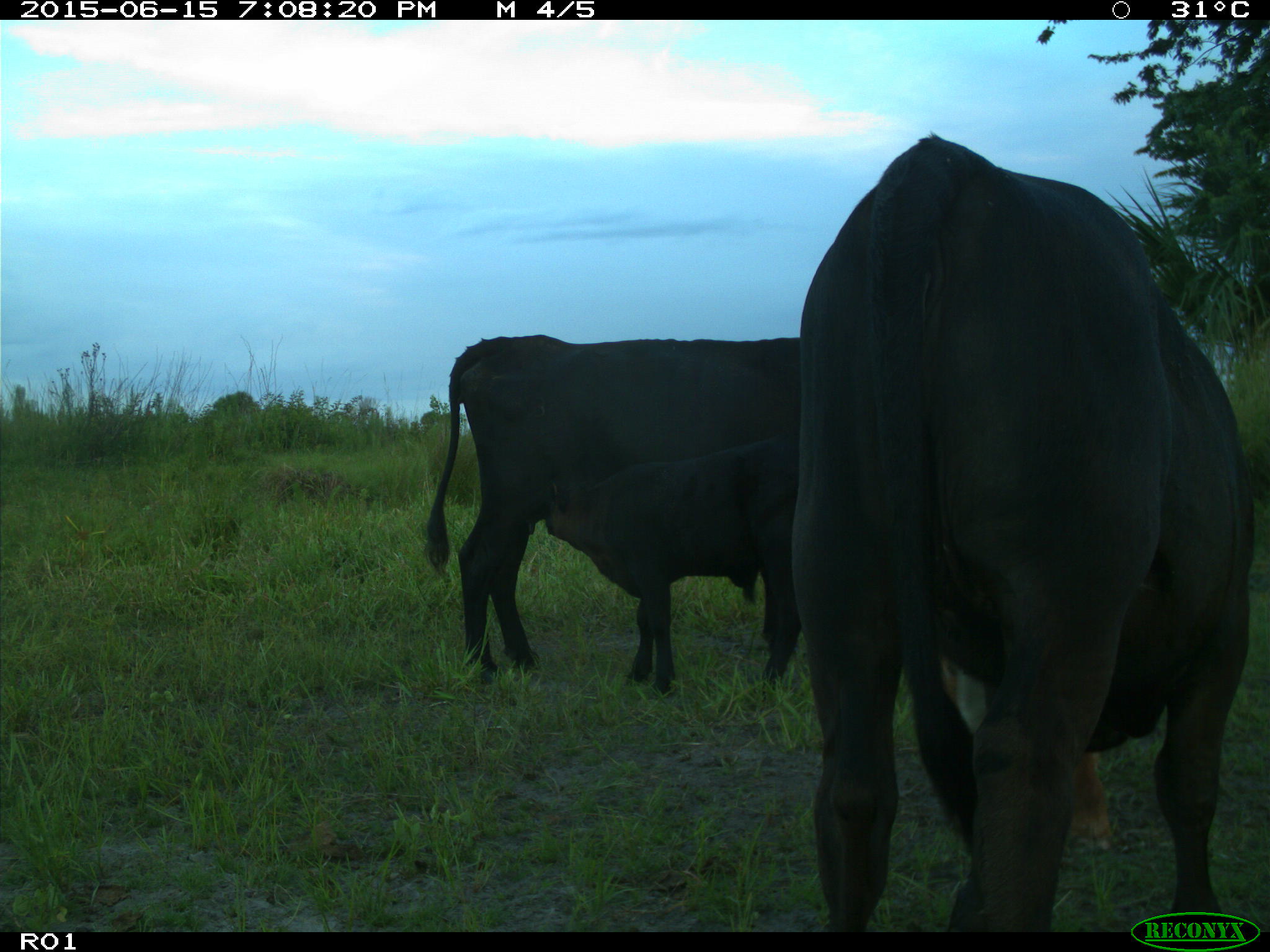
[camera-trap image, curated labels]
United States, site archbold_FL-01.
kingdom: Animalia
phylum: Chordata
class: Mammalia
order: Artiodactyla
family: Bovidae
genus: Bos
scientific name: Bos taurus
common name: domestic cow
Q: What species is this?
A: Bos taurus (domestic cow).